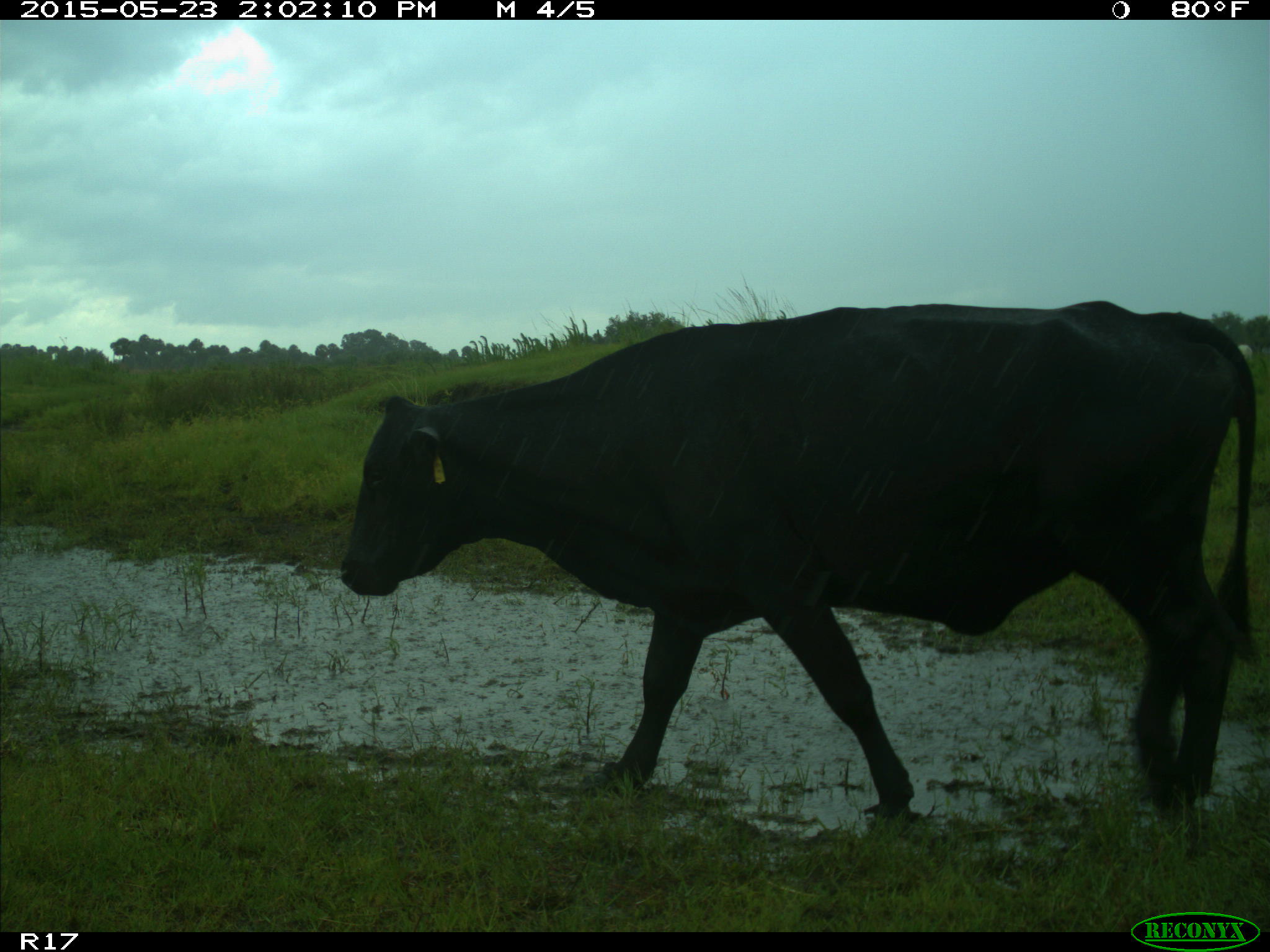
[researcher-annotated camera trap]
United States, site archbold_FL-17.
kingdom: Animalia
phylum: Chordata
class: Mammalia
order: Artiodactyla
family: Bovidae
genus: Bos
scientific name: Bos taurus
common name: domestic cow